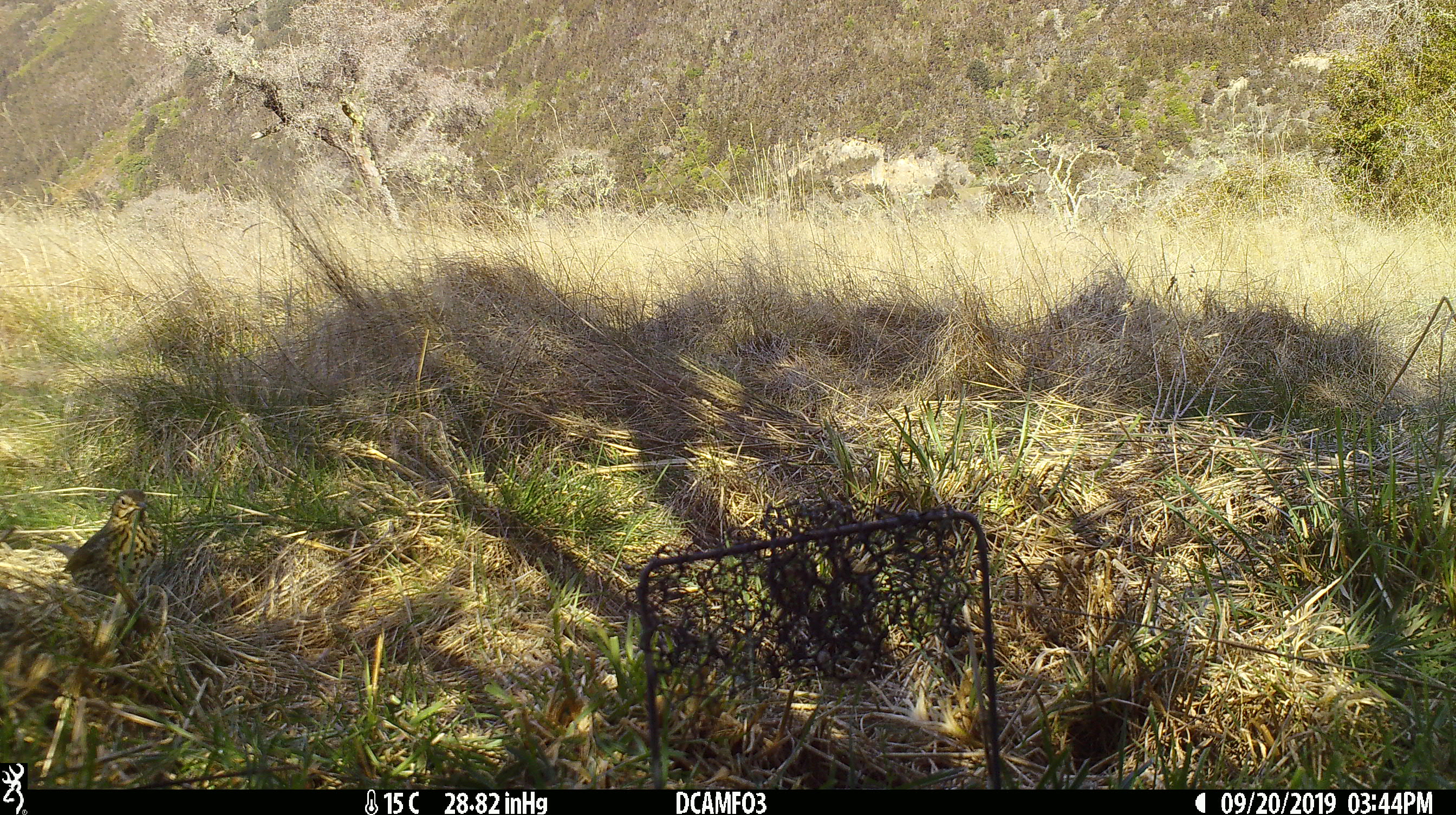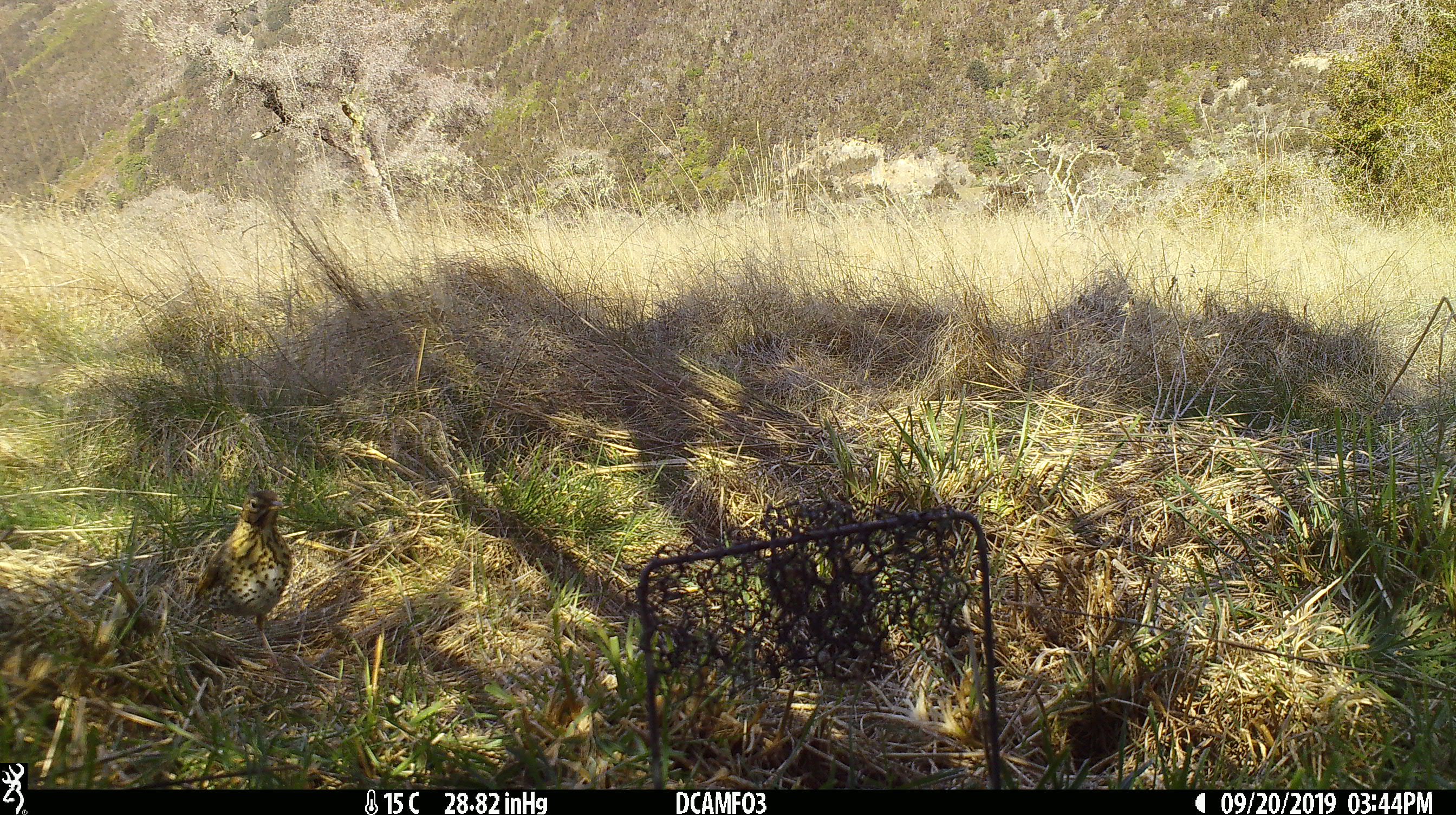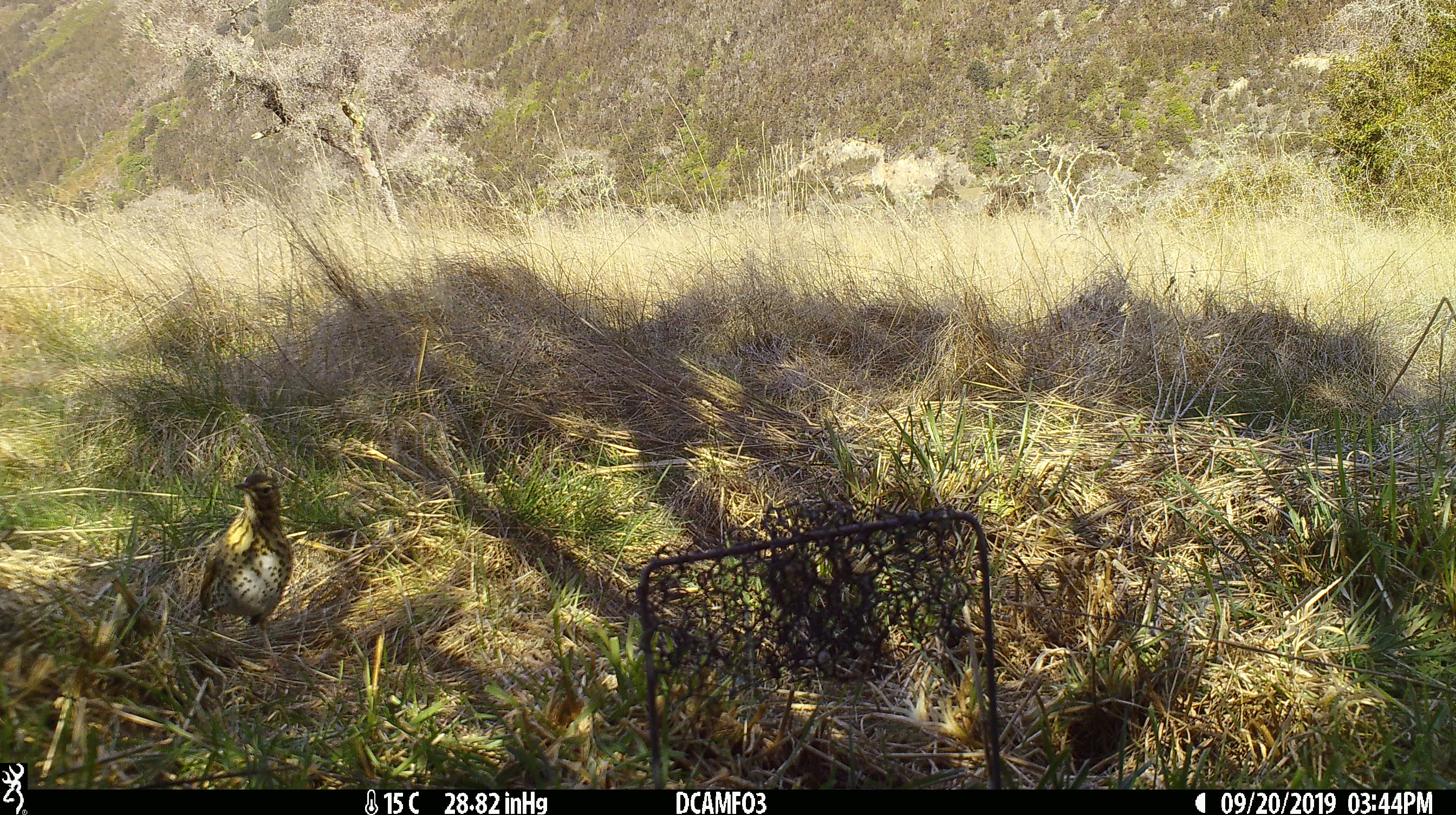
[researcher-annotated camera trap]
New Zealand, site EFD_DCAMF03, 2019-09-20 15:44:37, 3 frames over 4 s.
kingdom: Animalia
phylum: Chordata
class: Aves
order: Passeriformes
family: Turdidae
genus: Turdus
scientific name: Turdus philomelos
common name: song thrush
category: thrush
Thrush (song thrush) (Turdus philomelos).